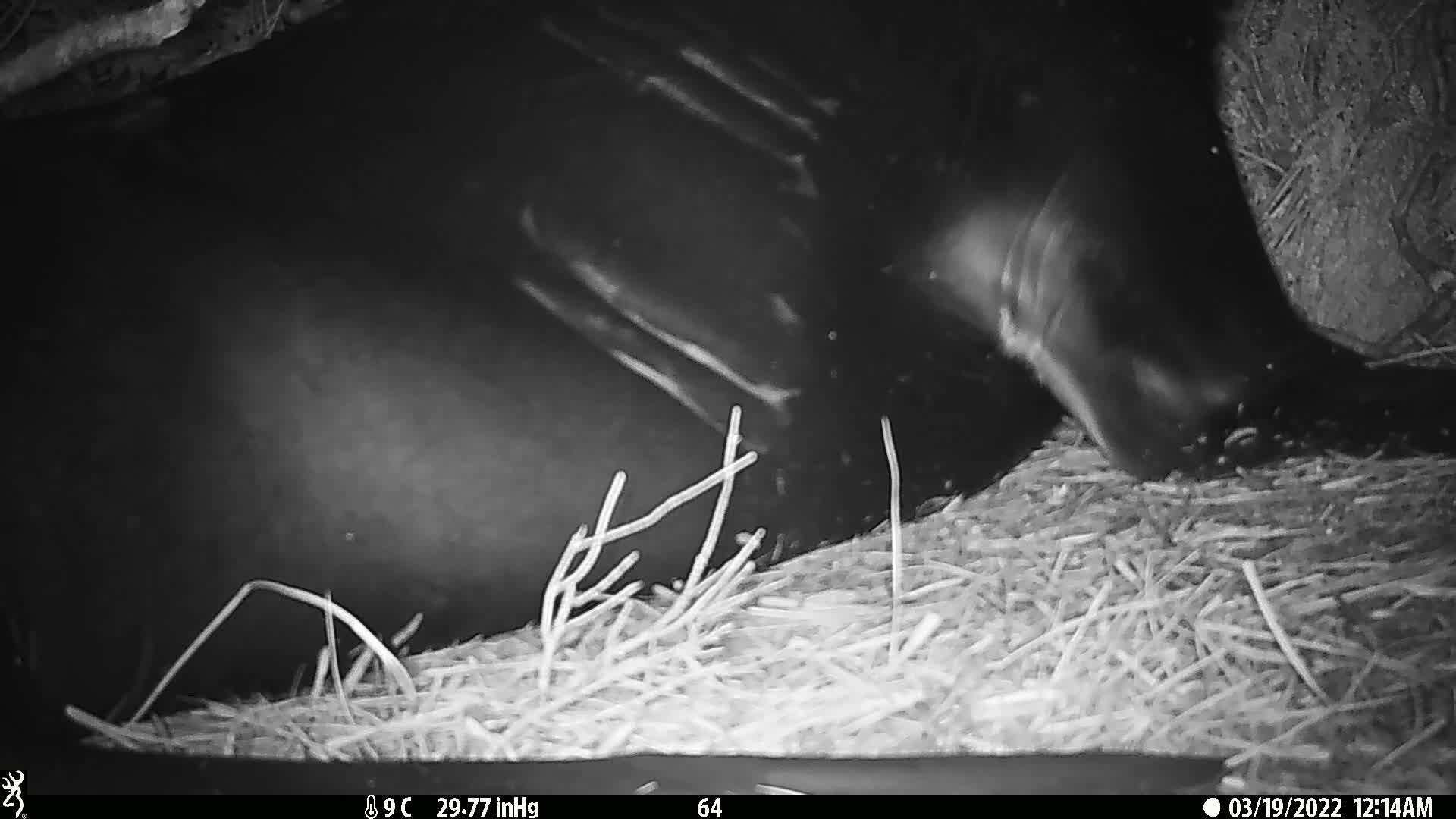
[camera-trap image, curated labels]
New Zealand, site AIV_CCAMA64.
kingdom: Animalia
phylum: Chordata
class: Mammalia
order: Carnivora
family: Otariidae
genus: Phocarctos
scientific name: Phocarctos hookeri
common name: new zealand sea lion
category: sealion